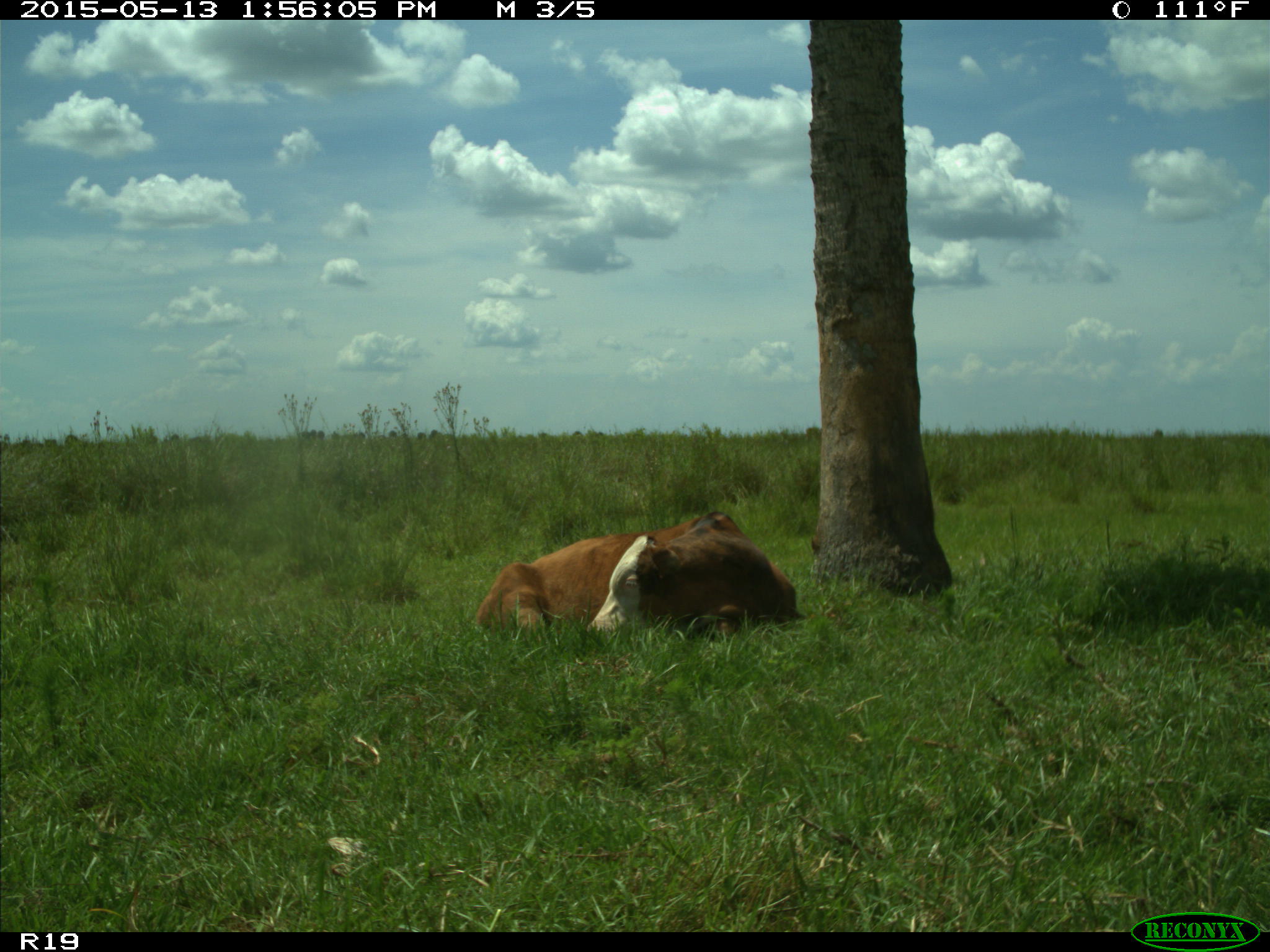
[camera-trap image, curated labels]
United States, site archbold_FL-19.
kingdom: Animalia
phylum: Chordata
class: Mammalia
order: Artiodactyla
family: Bovidae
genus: Bos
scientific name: Bos taurus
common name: domestic cow